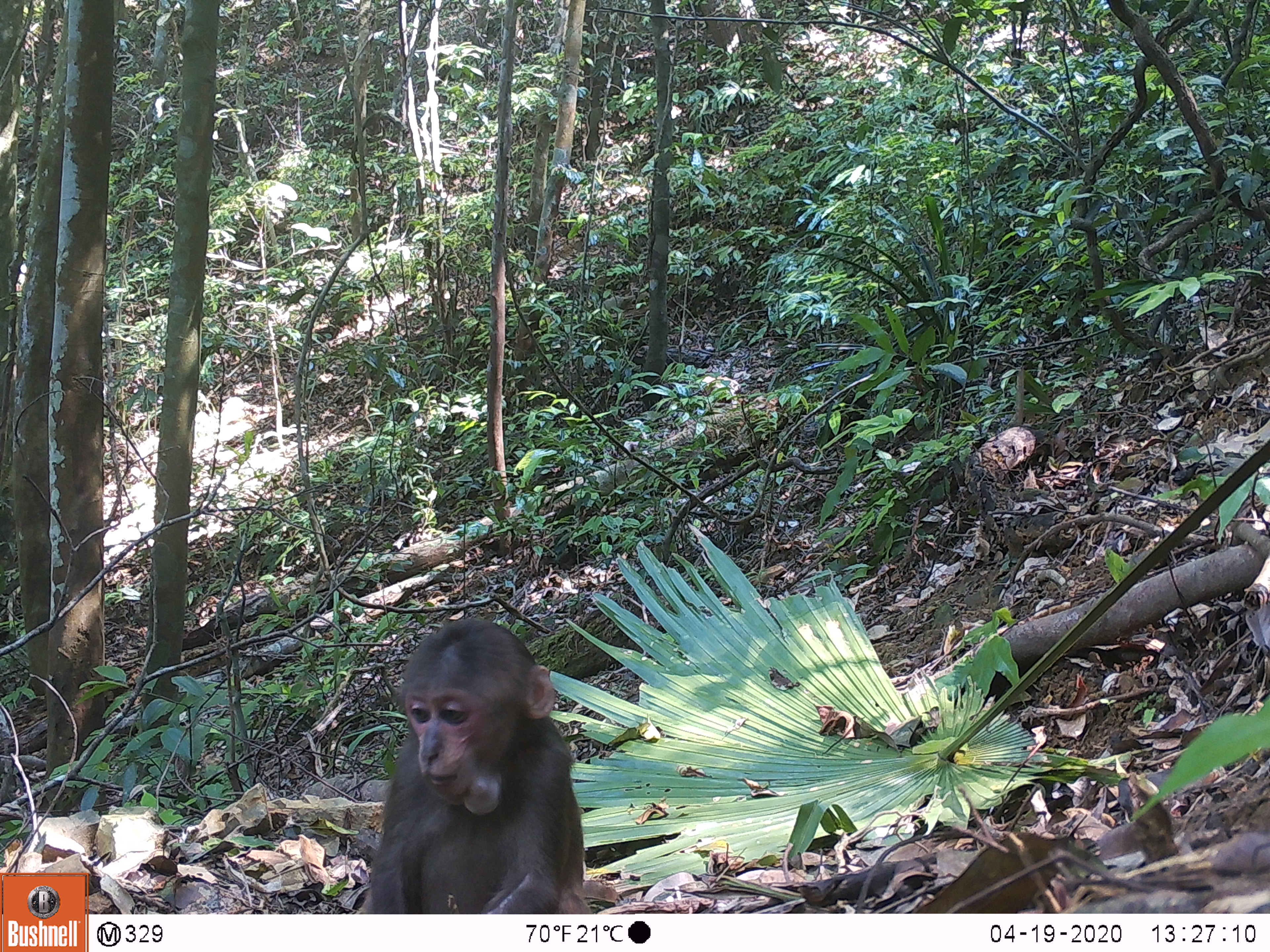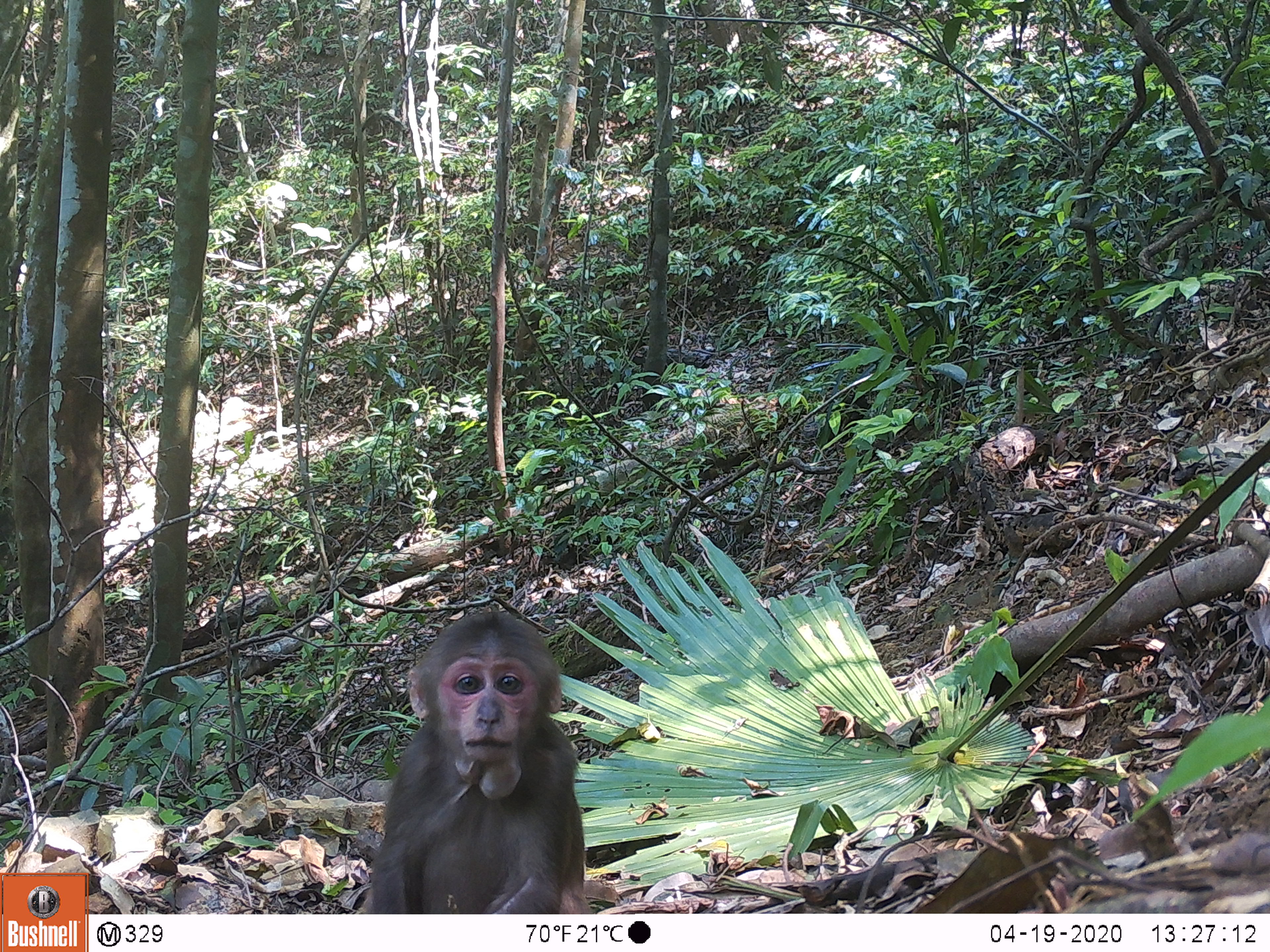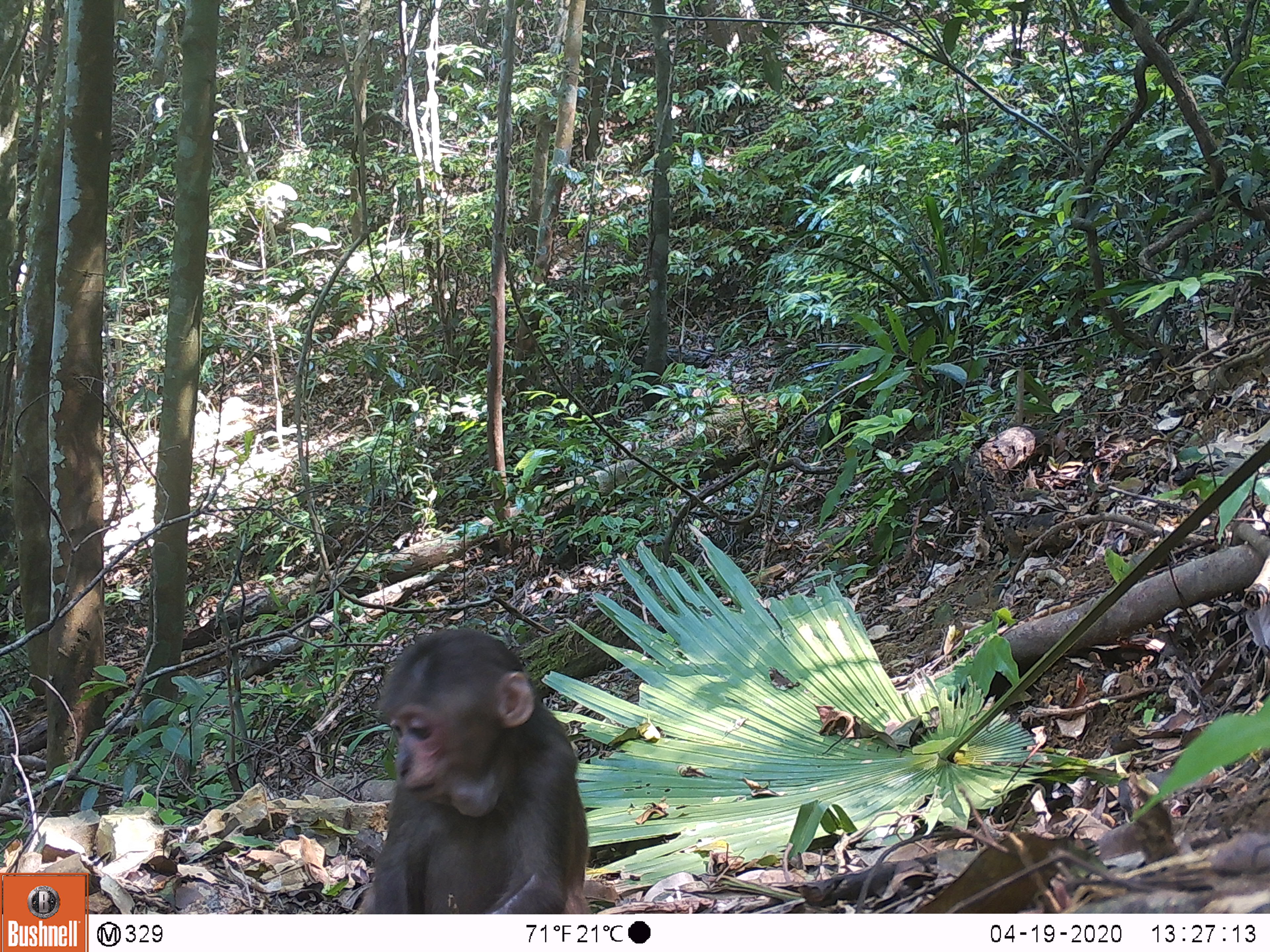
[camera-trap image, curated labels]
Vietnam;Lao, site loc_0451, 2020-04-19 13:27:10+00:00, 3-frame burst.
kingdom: Animalia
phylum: Chordata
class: Mammalia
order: Primates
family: Cercopithecidae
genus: Macaca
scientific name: Macaca arctoides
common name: stump-tailed macaque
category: stump tailed macaque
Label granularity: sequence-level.